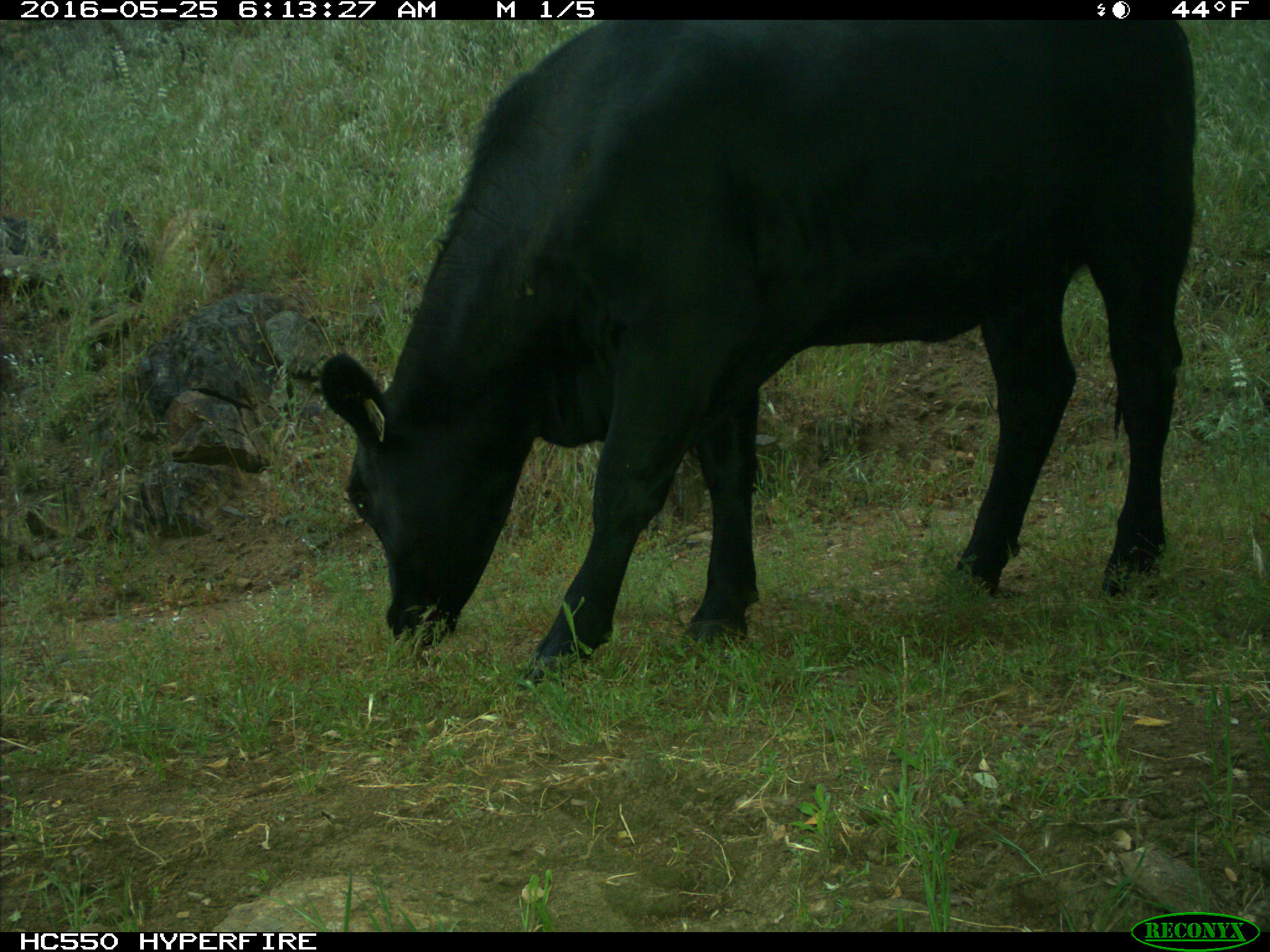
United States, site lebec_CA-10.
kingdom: Animalia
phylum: Chordata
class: Mammalia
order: Artiodactyla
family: Bovidae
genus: Bos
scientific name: Bos taurus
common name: domestic cow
Bos taurus (domestic cow).